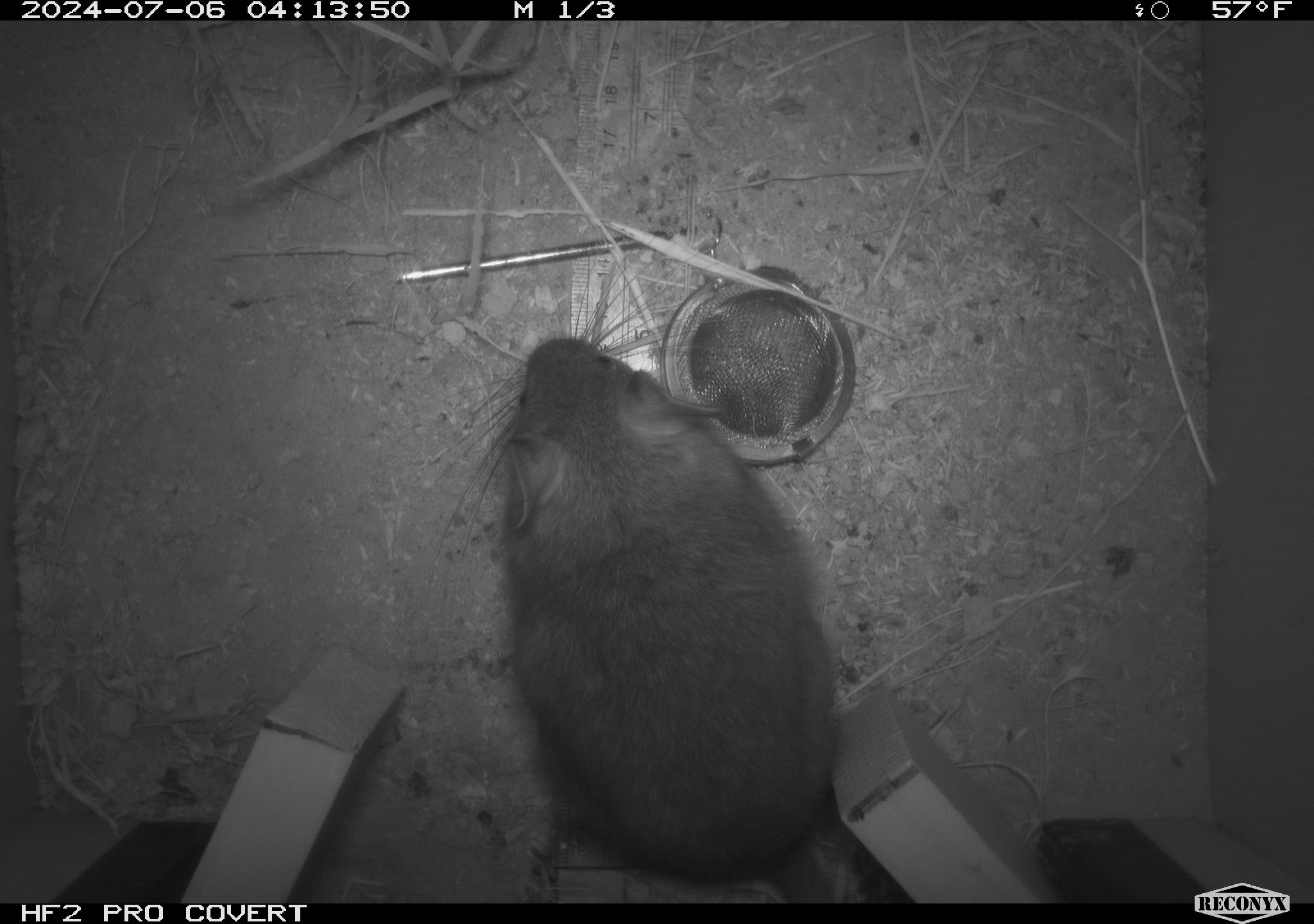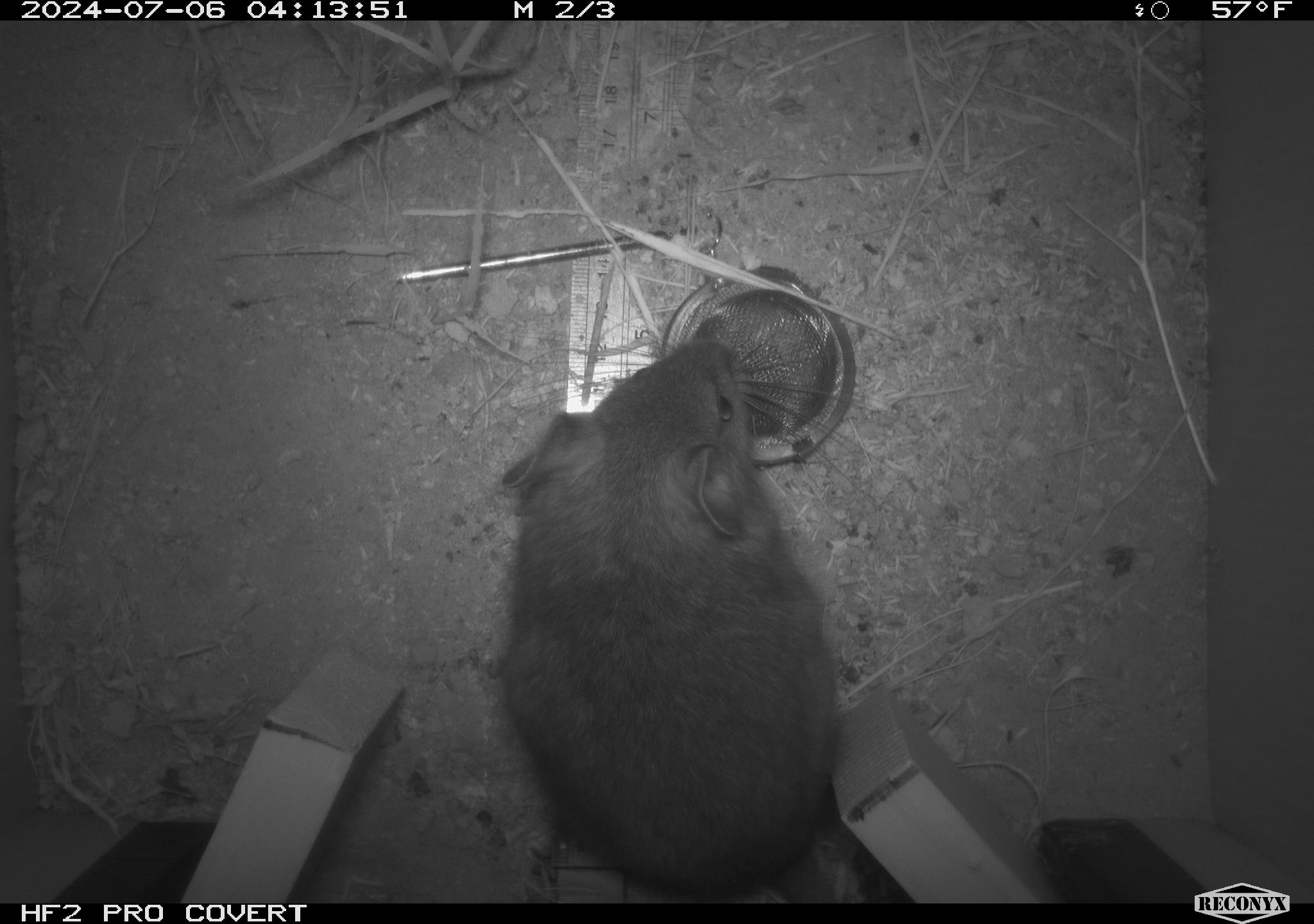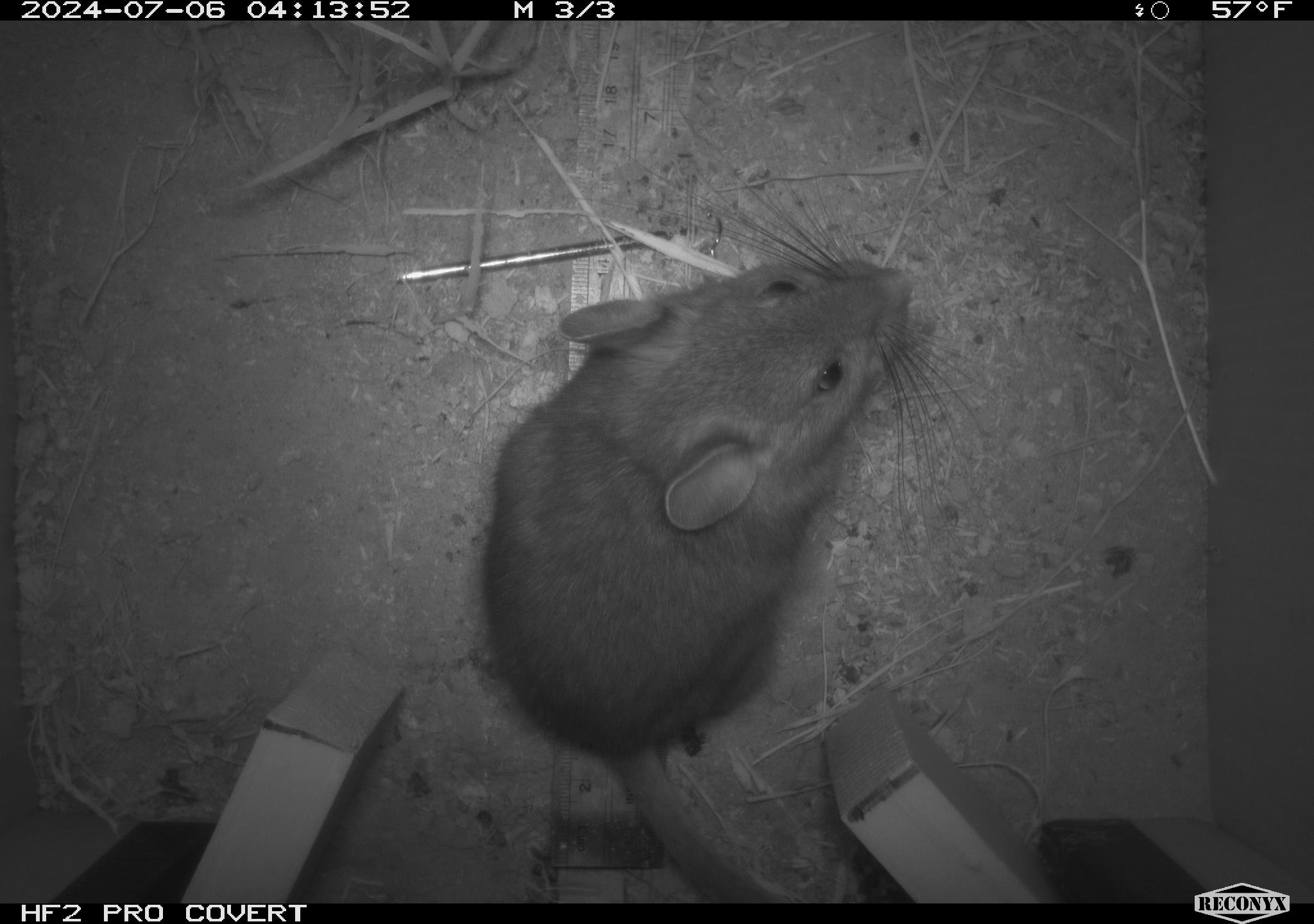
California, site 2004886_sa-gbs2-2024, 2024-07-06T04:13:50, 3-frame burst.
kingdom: Animalia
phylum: Chordata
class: Mammalia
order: Rodentia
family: Cricetidae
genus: Neotoma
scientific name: Neotoma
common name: pack rat or woodrat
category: neotoma species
Neotoma species (pack rat or woodrat) (Neotoma).